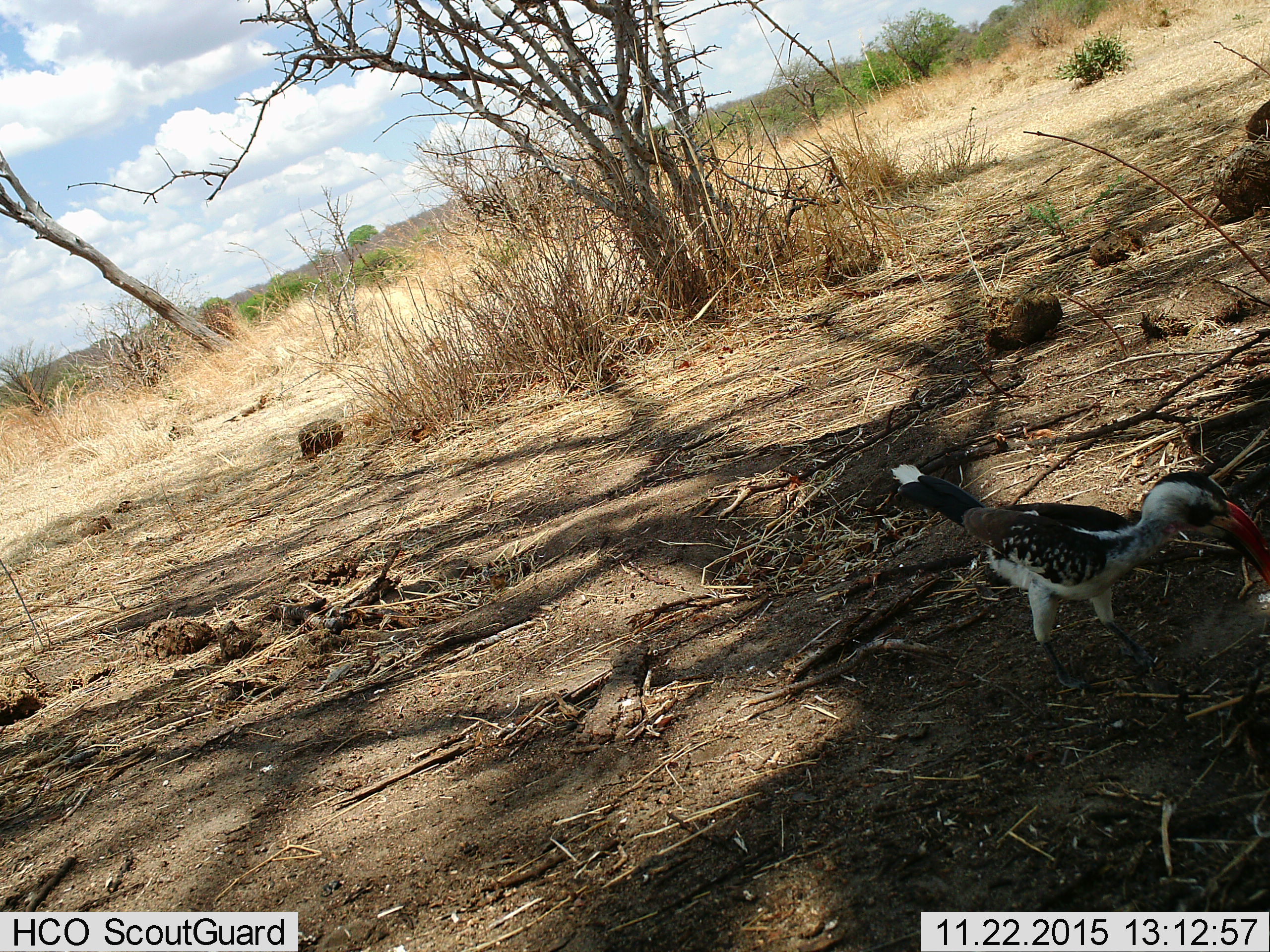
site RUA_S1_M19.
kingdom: Animalia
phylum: Chordata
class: Aves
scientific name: Aves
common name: bird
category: birdother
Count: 1.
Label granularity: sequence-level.